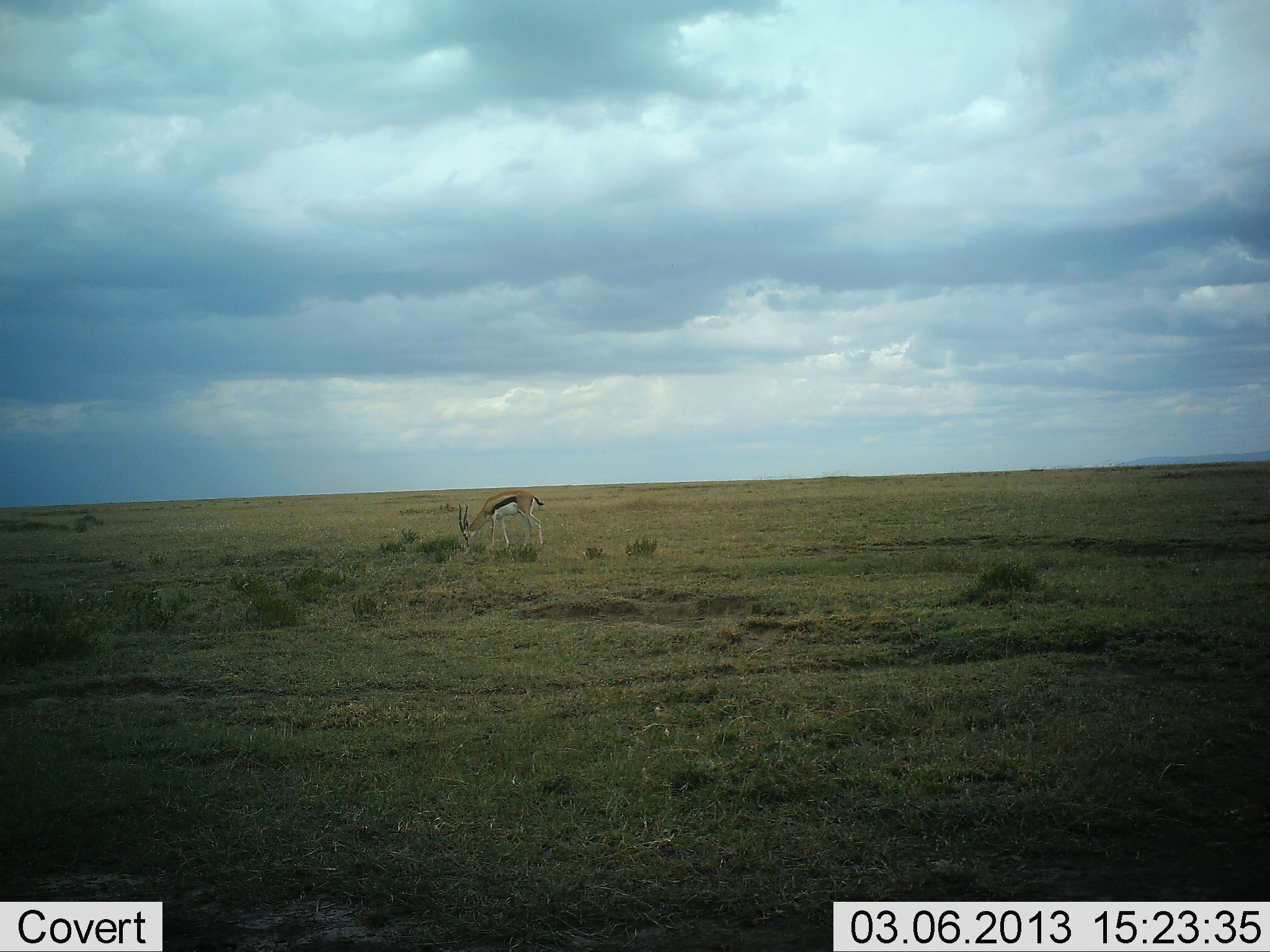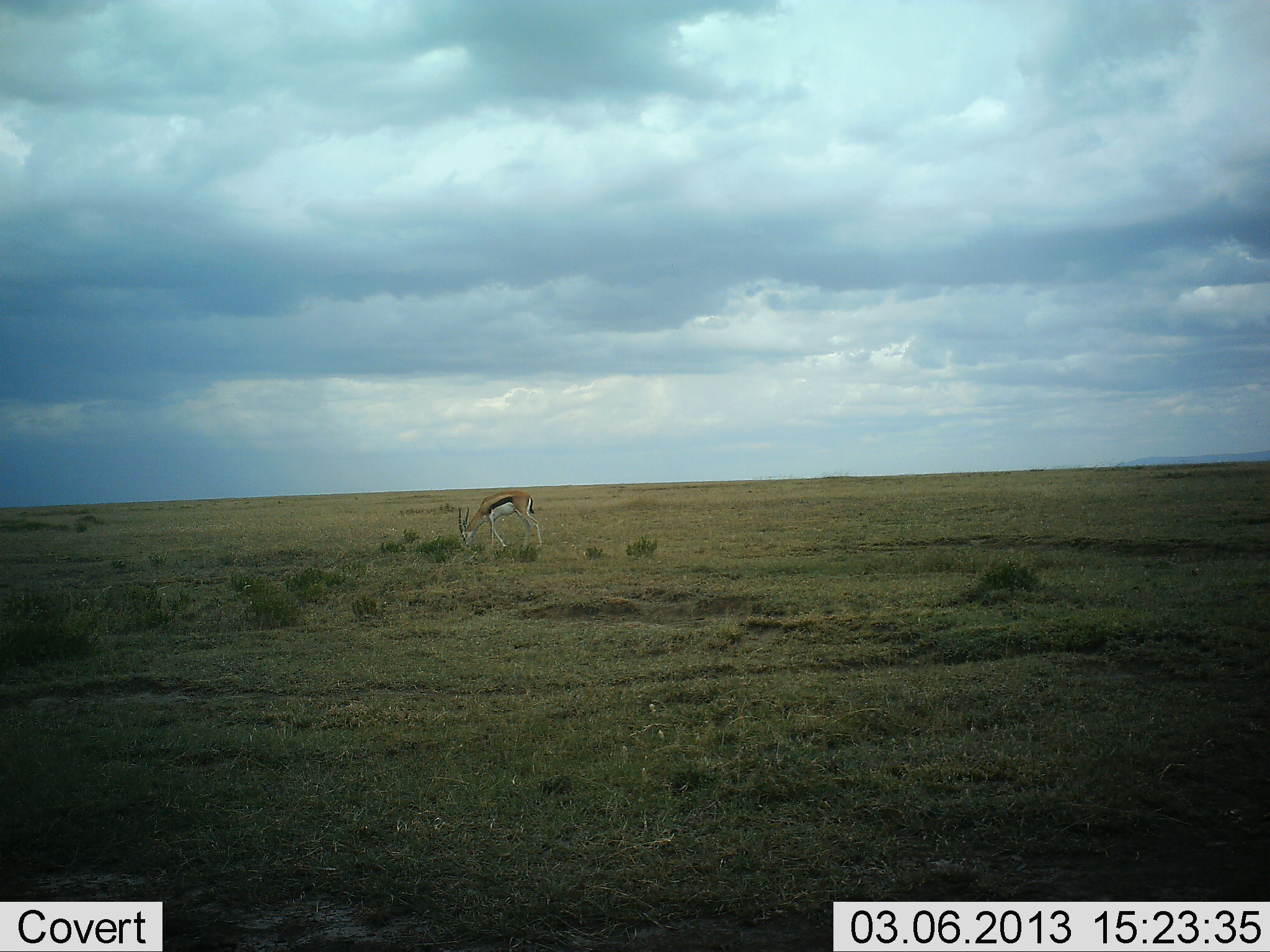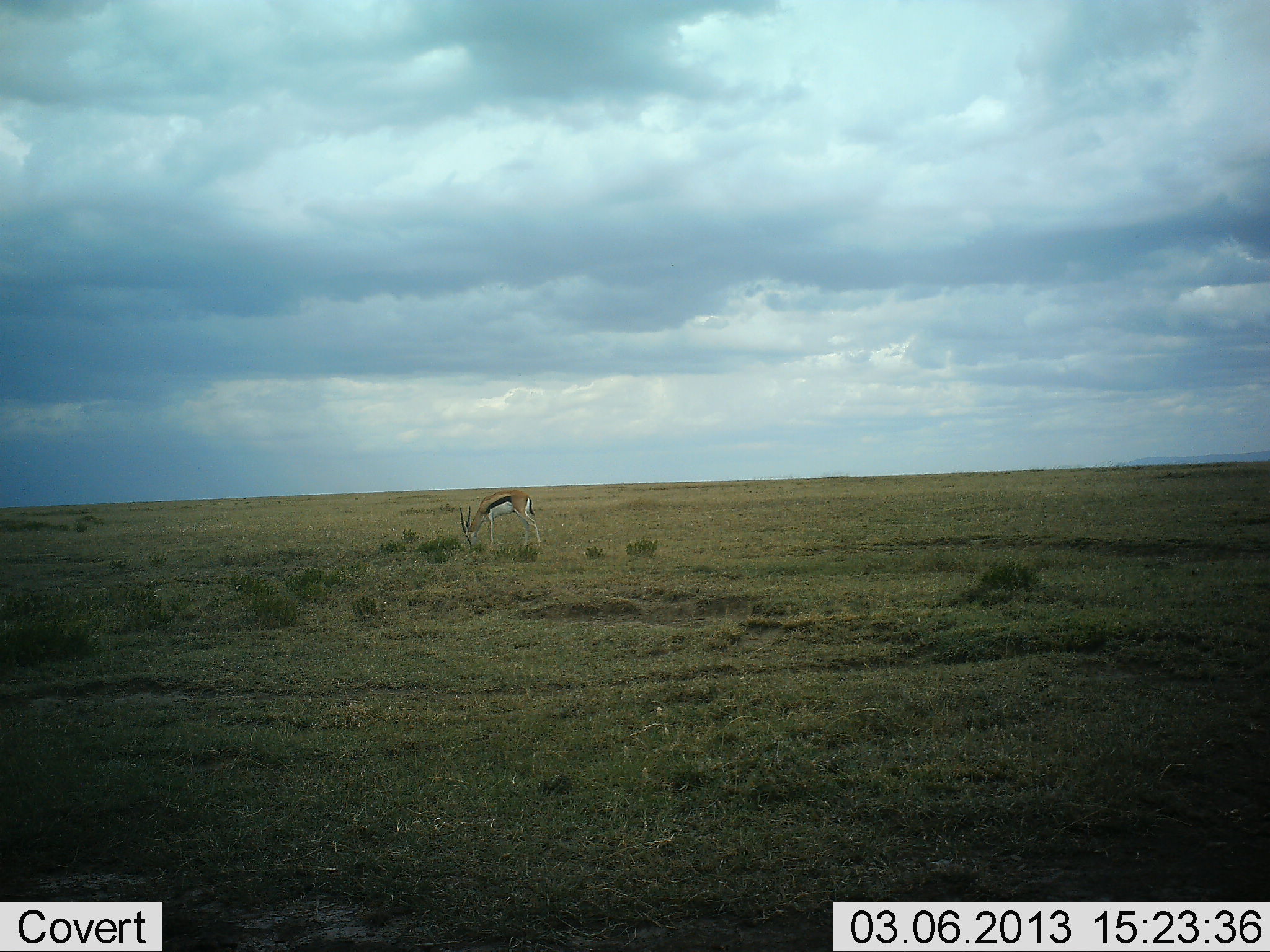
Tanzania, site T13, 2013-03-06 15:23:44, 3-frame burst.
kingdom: Animalia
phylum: Chordata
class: Mammalia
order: Artiodactyla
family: Bovidae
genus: Eudorcas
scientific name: Eudorcas thomsonii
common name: thomson's gazelle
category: gazellethomsons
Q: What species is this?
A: Gazellethomsons (thomson's gazelle) (Eudorcas thomsonii).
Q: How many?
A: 1.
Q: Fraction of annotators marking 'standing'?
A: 25%.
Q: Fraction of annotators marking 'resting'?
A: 0%.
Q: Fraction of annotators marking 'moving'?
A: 0%.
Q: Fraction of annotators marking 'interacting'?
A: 0%.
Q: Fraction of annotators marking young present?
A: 0%.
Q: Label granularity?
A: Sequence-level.